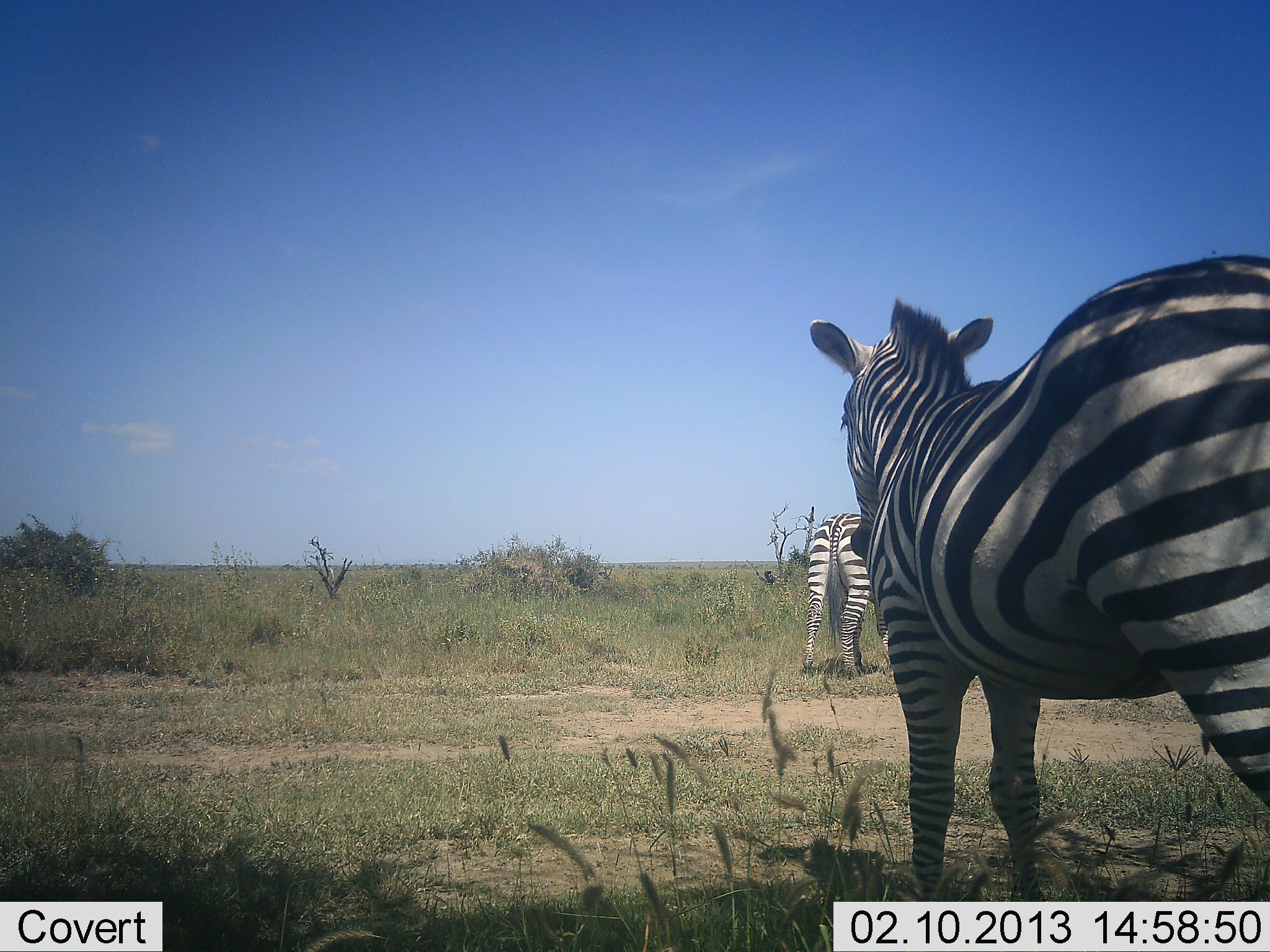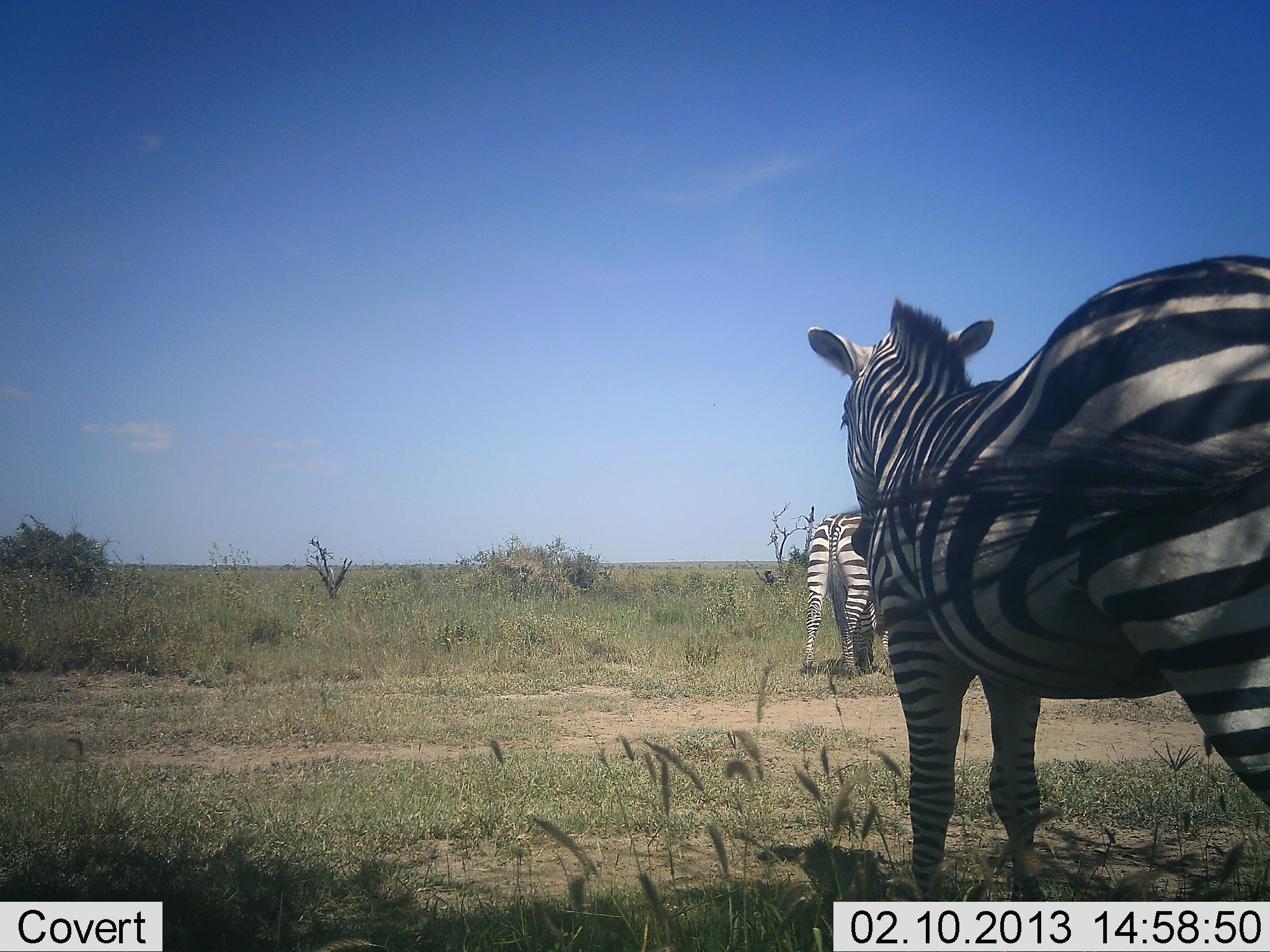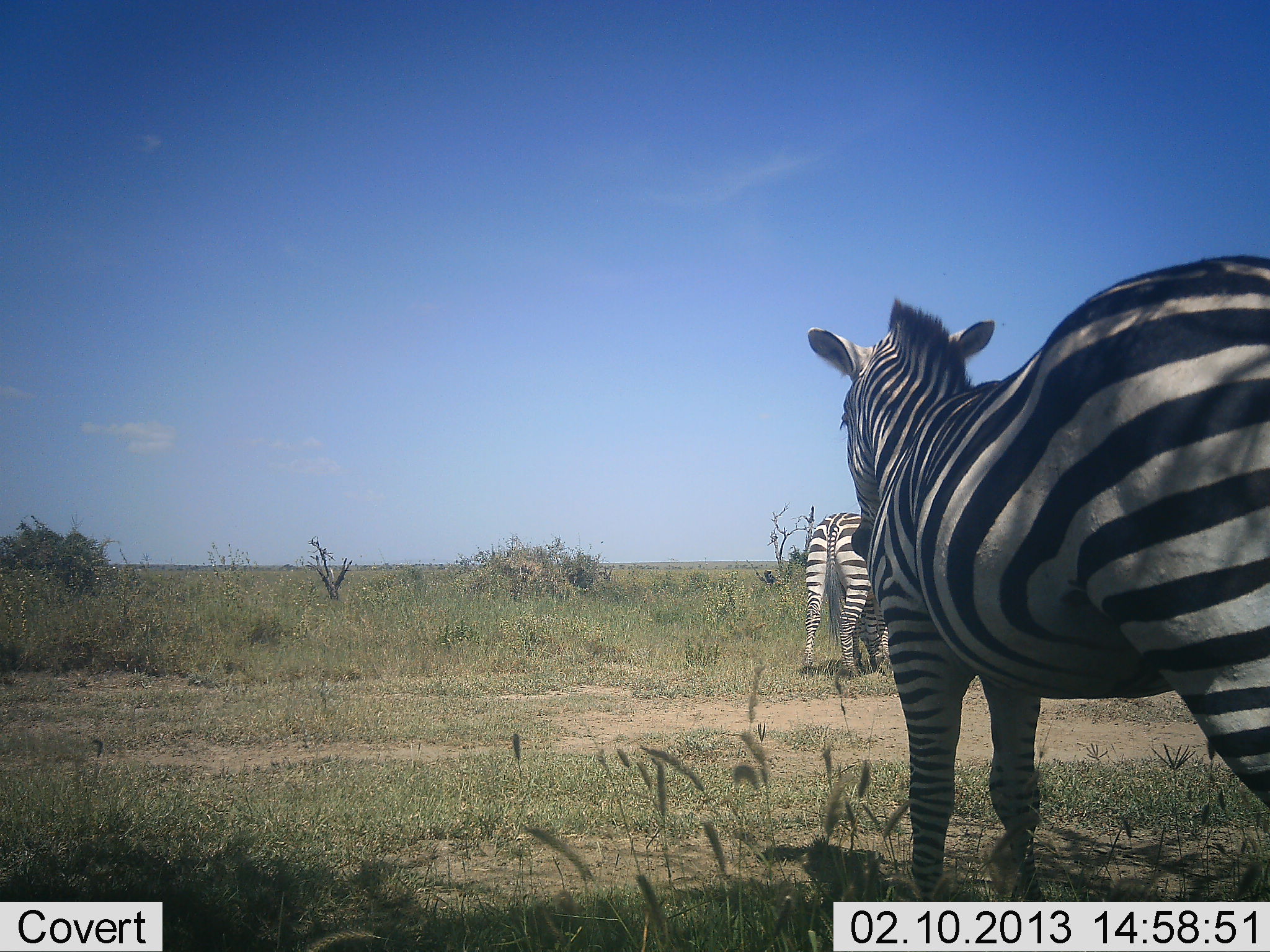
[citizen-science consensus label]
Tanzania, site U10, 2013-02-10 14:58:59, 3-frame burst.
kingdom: Animalia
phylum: Chordata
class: Mammalia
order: Perissodactyla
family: Equidae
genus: Equus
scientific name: Equus quagga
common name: plains zebra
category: zebra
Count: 2.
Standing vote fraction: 92%.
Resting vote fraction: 0%.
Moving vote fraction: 4%.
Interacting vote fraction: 0%.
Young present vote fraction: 0%.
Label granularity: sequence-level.